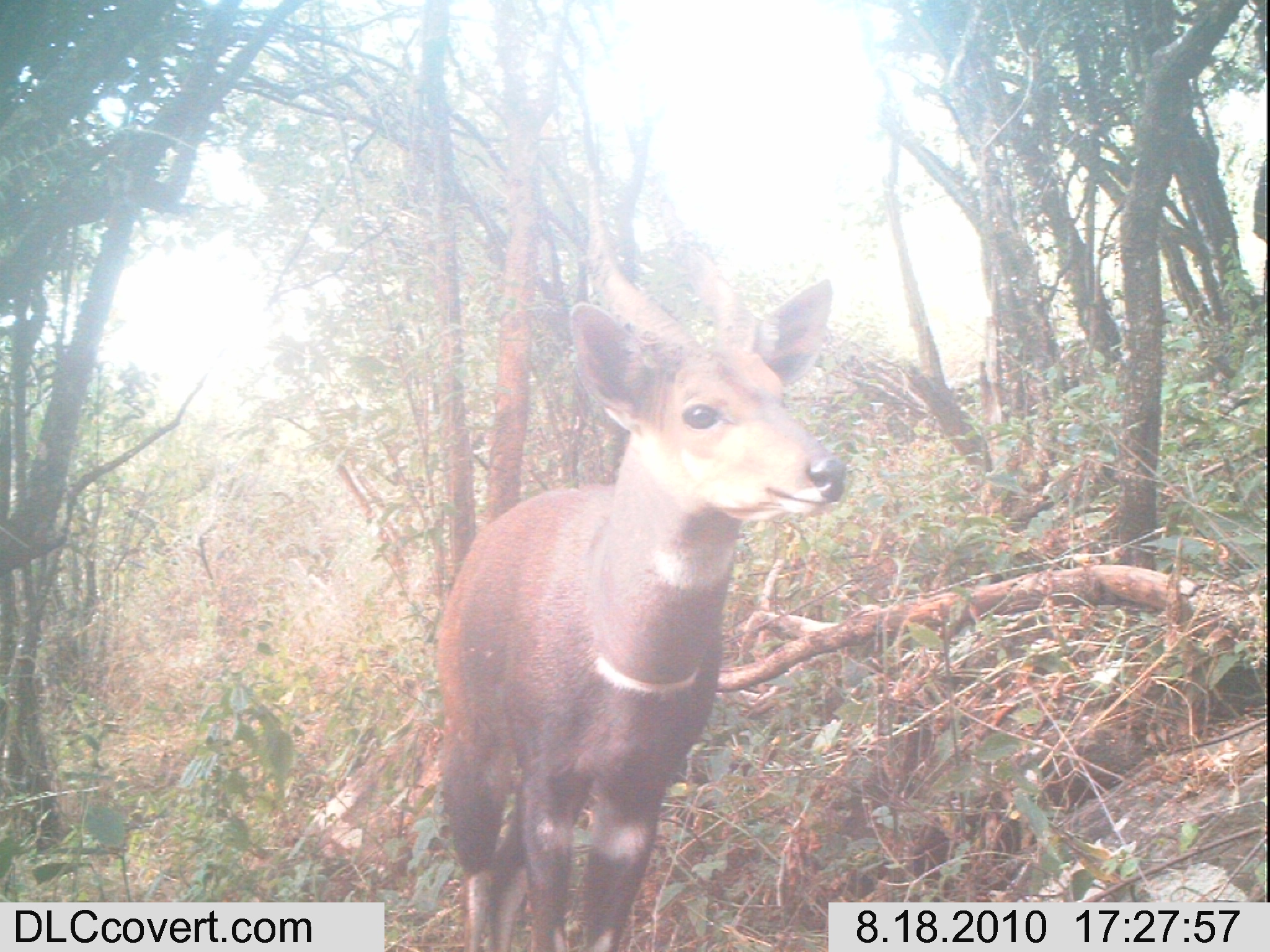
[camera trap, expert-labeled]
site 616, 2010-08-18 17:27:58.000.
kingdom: Animalia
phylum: Chordata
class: Mammalia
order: Artiodactyla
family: Bovidae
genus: Tragelaphus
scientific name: Tragelaphus scriptus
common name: bushbuck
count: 1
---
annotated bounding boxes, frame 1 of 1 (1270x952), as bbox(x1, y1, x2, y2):
tragelaphus scriptus: bbox(432, 126, 847, 951)